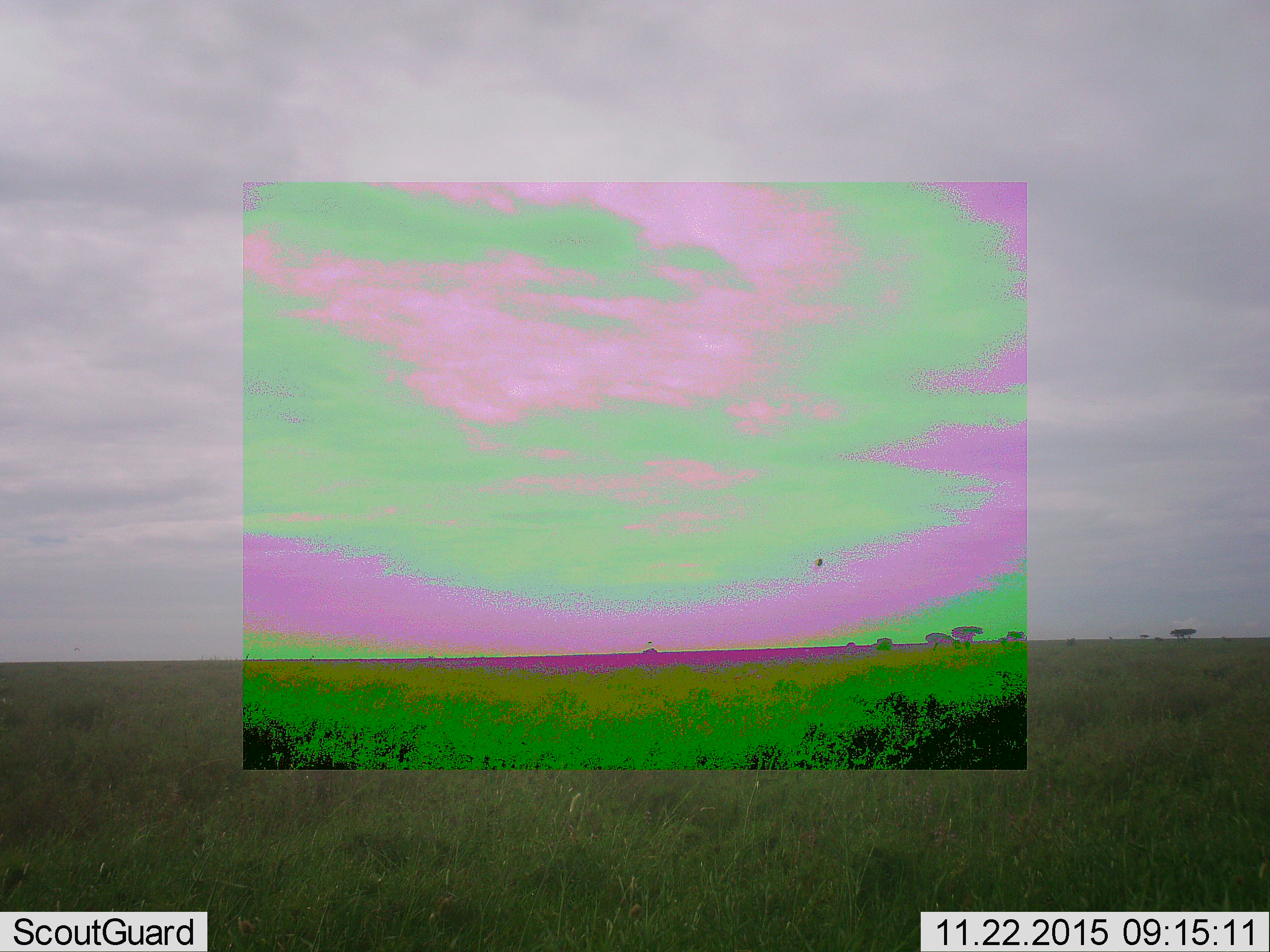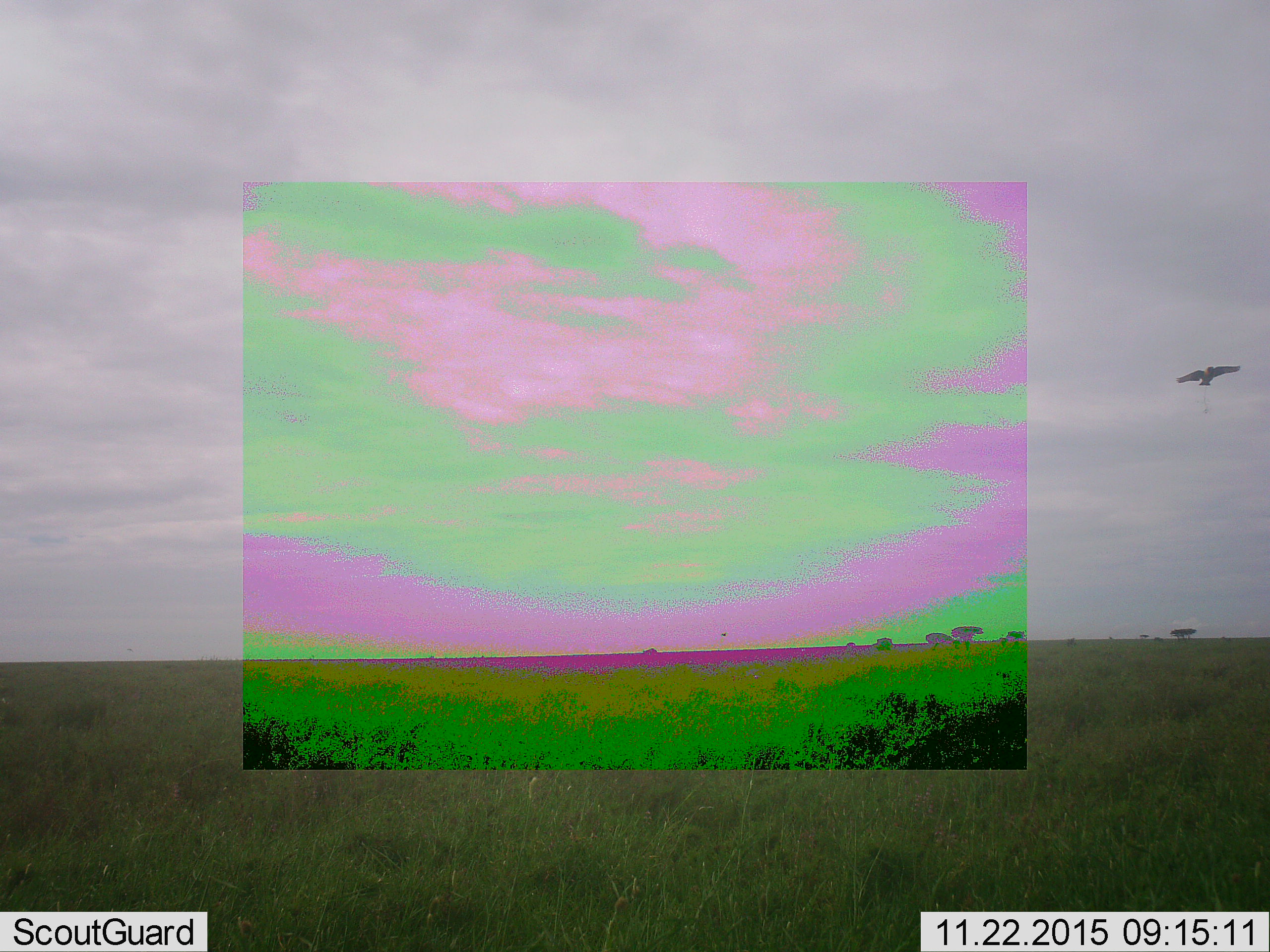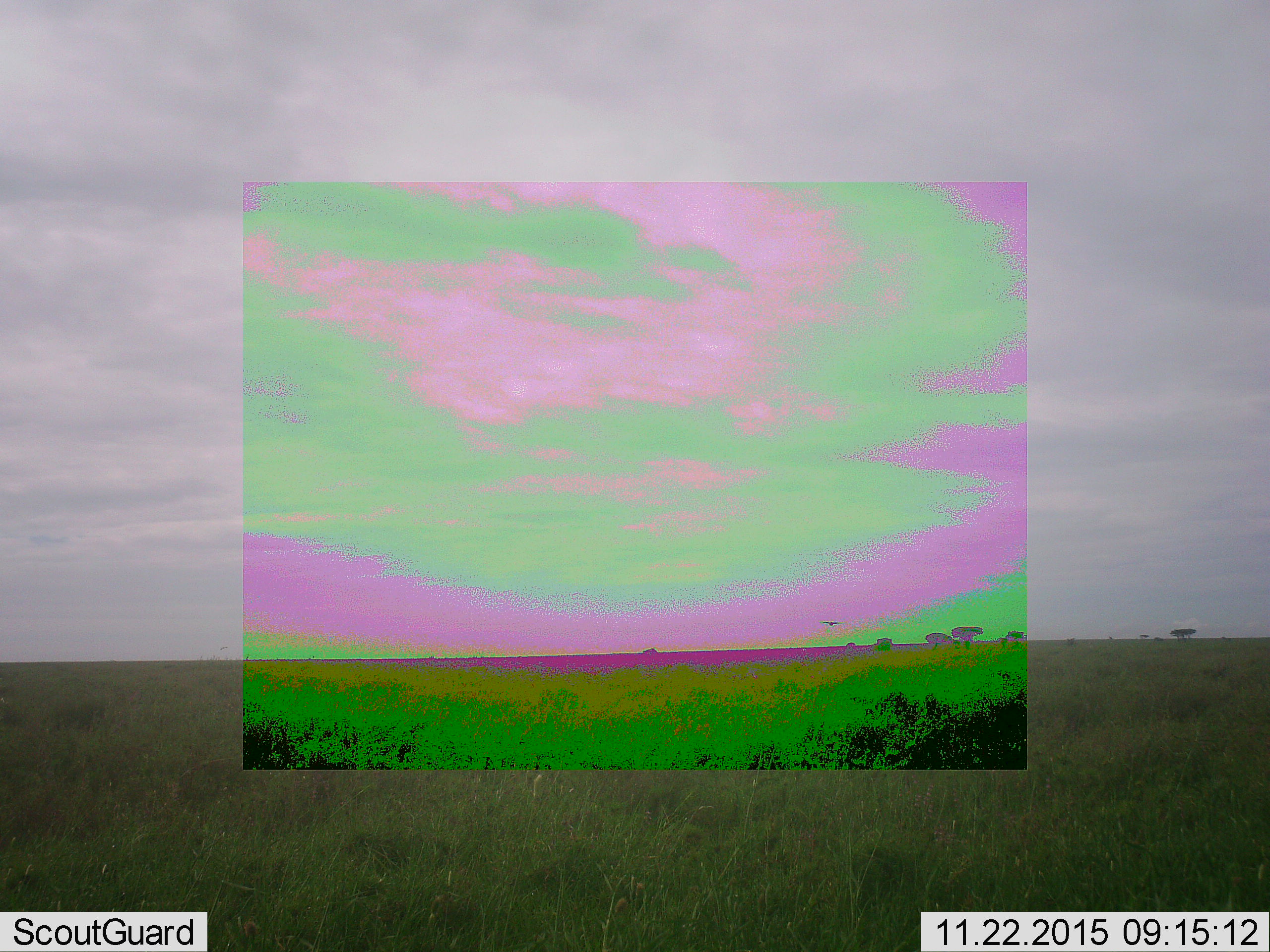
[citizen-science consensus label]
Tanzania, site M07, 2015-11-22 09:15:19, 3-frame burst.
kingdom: Animalia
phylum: Chordata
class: Aves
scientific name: Aves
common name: bird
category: otherbird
Otherbird (bird) (Aves), count 1. Behavior (volunteer vote fractions): standing 0%, resting 0%, moving 100%, interacting 0%. Young present (vote fraction): 0%. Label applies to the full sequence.